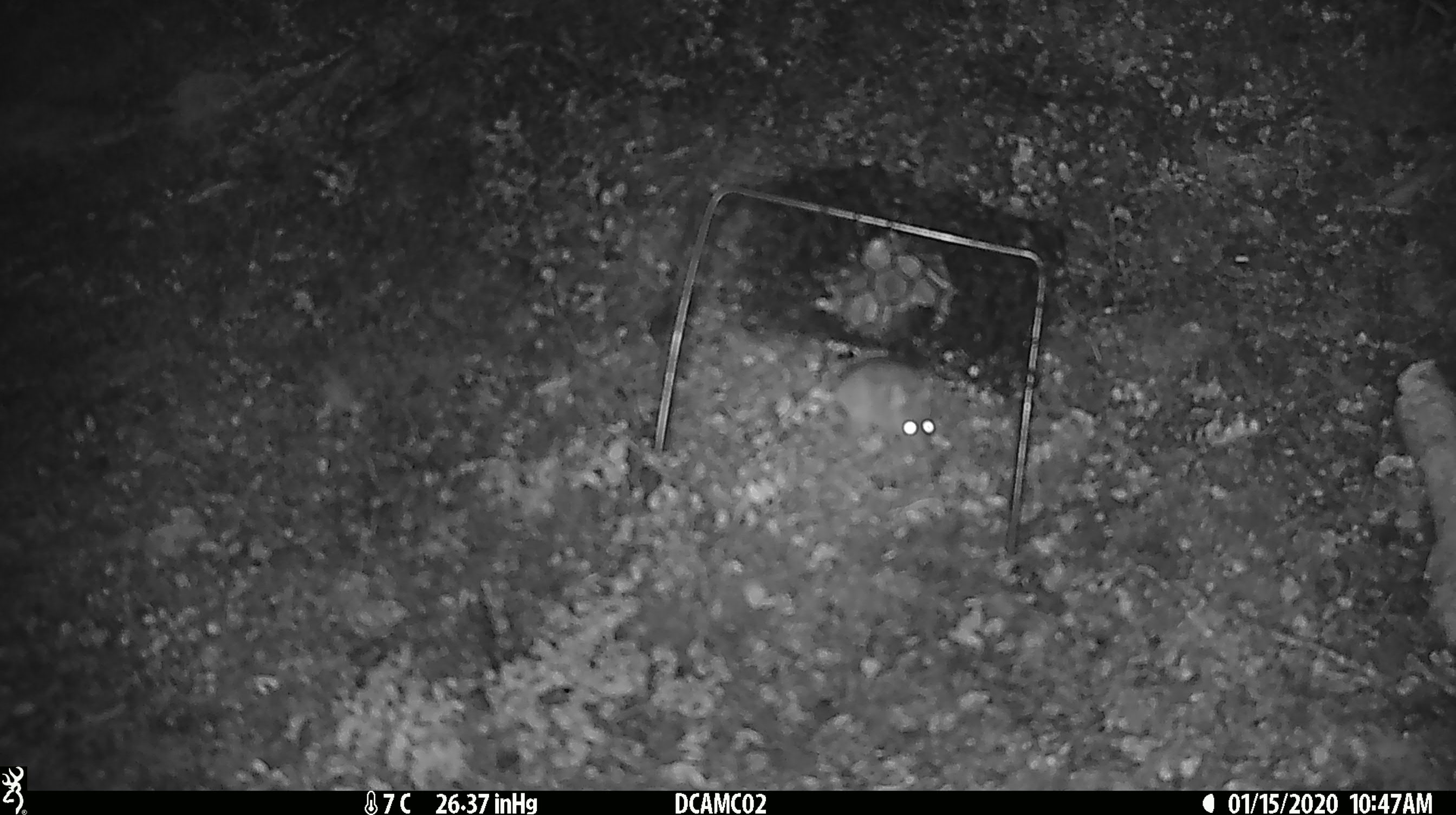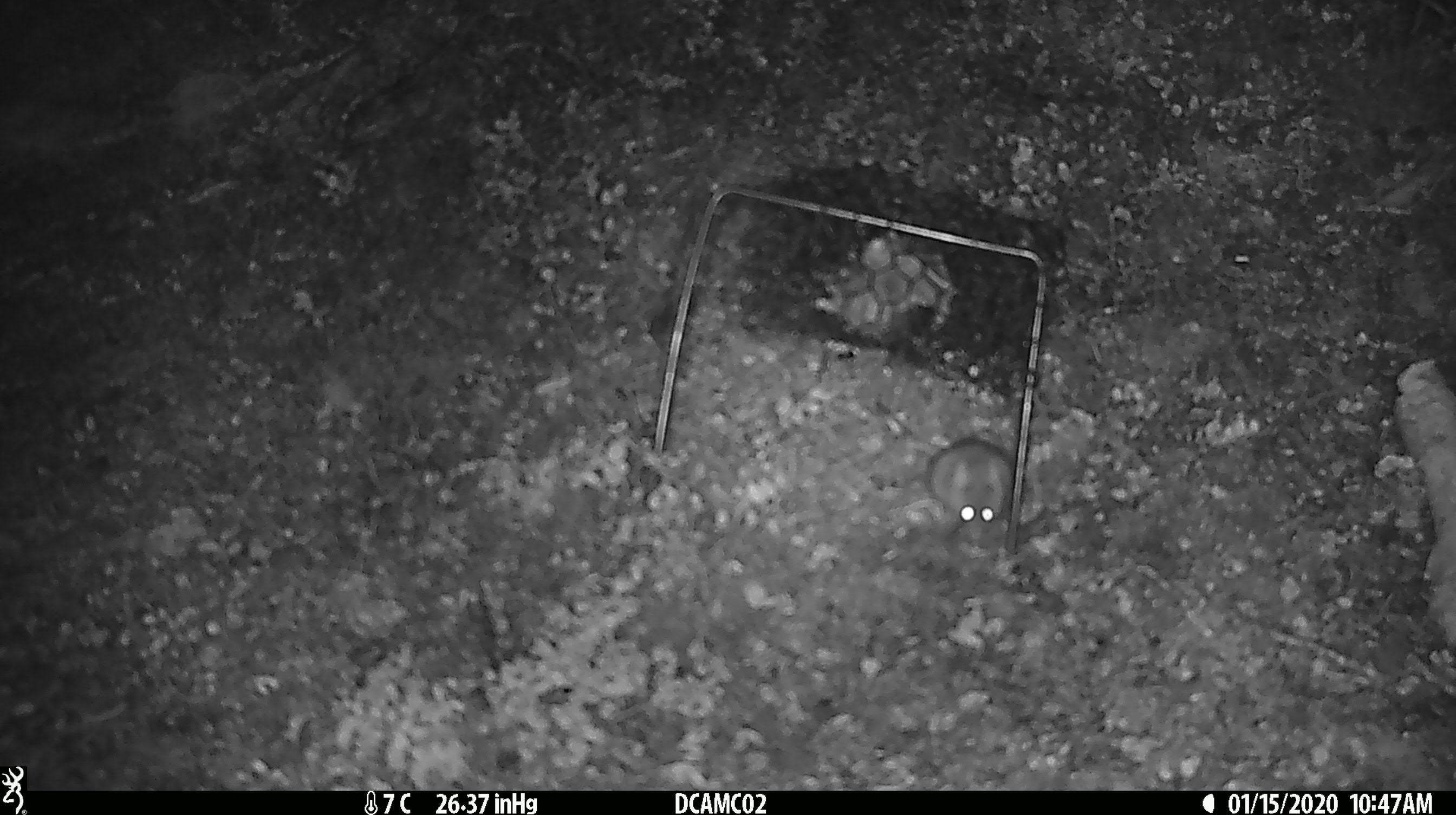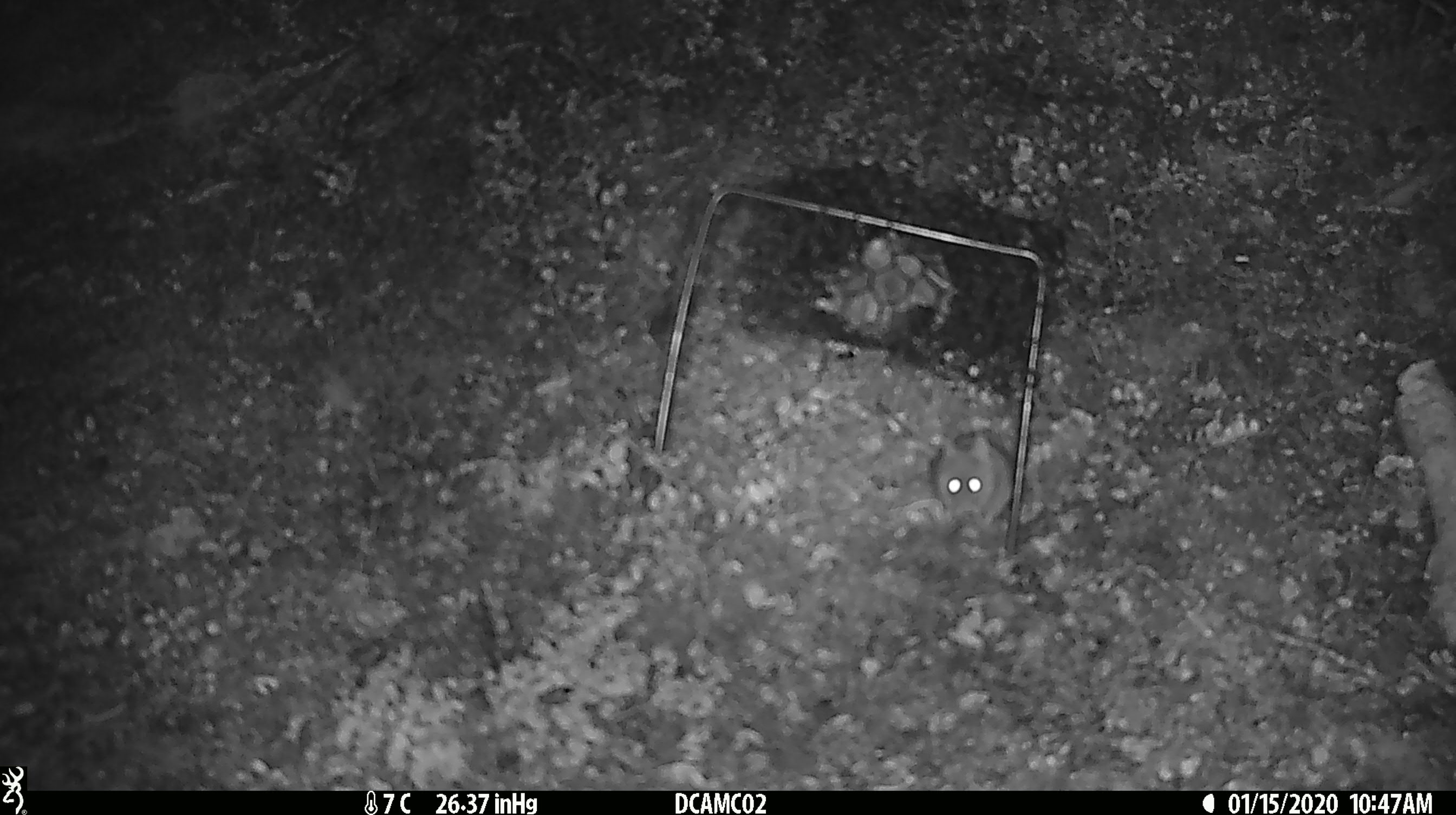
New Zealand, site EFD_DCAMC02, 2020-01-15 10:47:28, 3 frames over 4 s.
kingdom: Animalia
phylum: Chordata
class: Mammalia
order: Rodentia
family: Muridae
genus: Mus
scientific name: Mus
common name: mouse